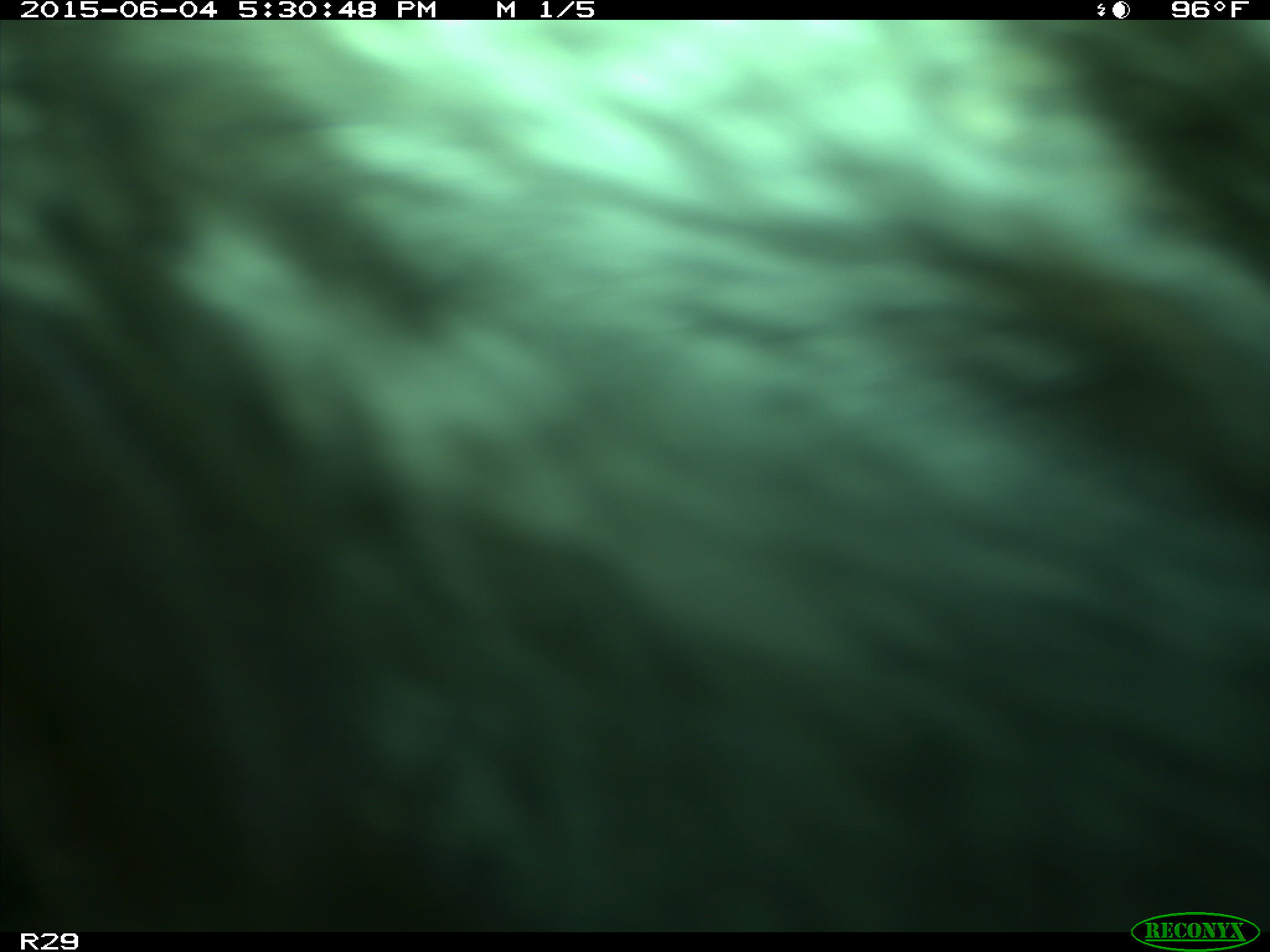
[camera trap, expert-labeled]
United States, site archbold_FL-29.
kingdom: Animalia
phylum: Chordata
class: Mammalia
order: Artiodactyla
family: Bovidae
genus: Bos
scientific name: Bos taurus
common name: domestic cow